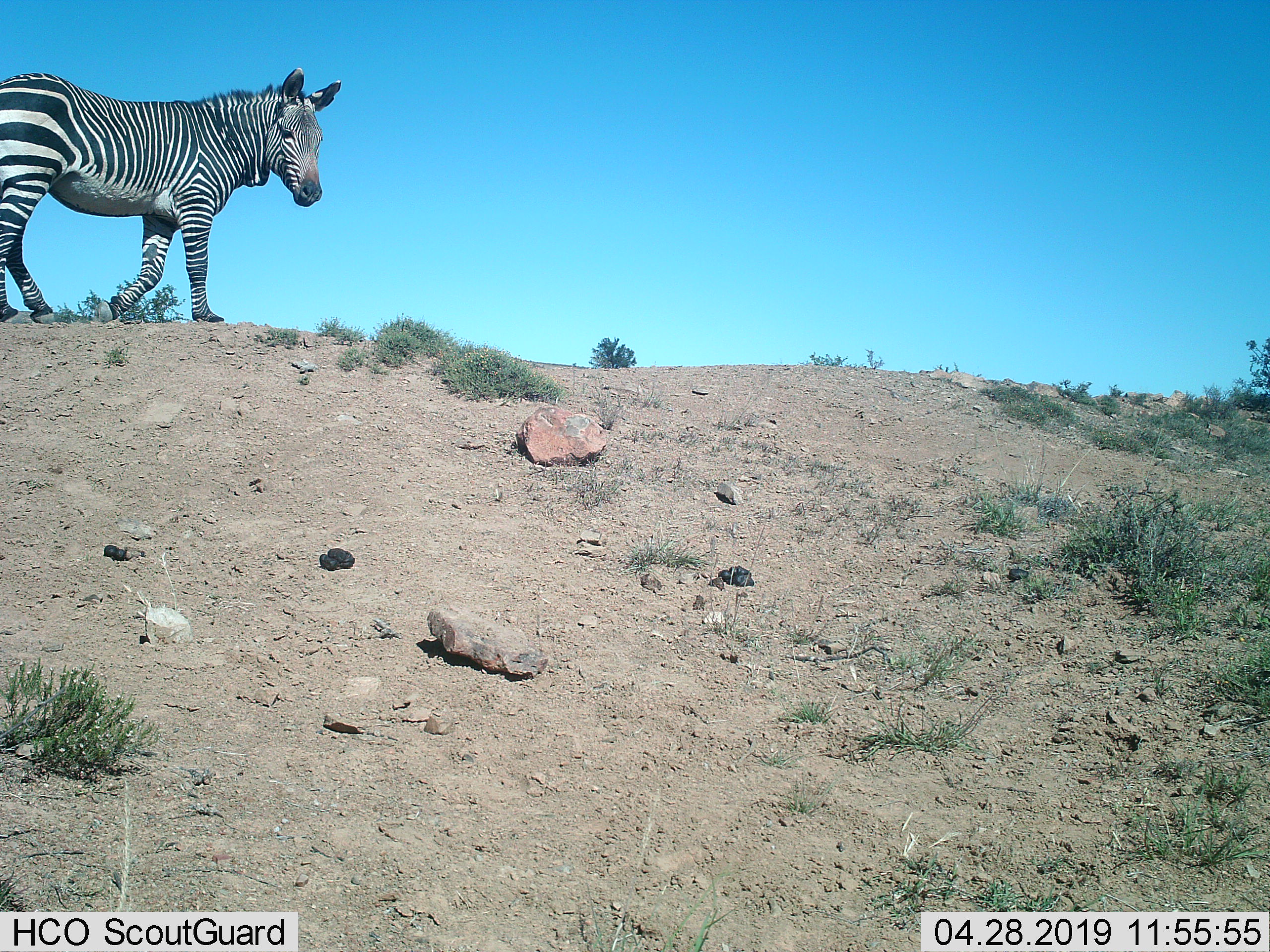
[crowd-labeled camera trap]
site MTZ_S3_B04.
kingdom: Animalia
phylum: Chordata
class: Mammalia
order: Perissodactyla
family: Equidae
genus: Equus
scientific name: Equus zebra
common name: mountain zebra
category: zebramountain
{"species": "zebramountain (mountain zebra) (Equus zebra)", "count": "1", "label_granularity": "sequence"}